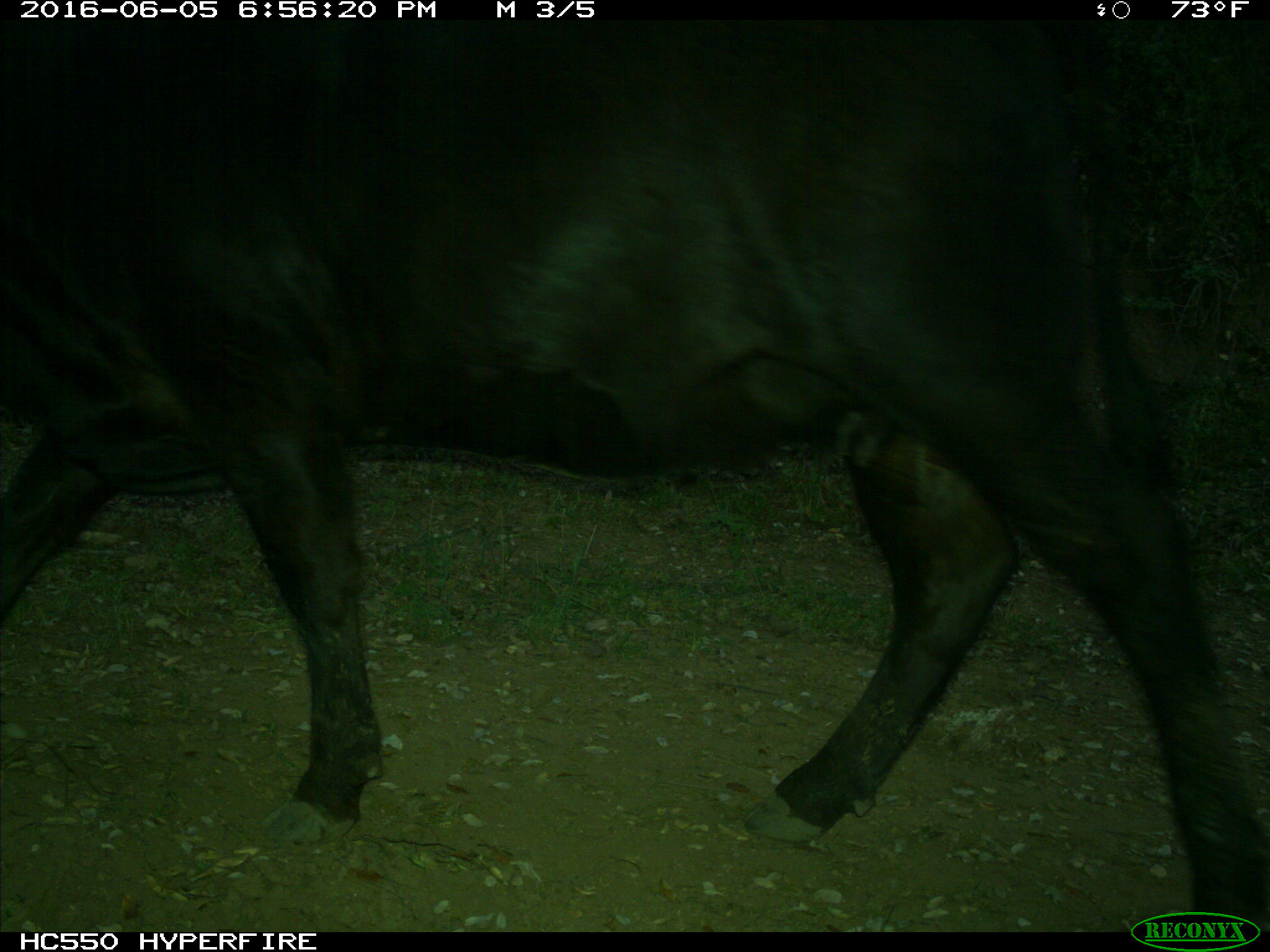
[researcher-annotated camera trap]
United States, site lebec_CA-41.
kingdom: Animalia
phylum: Chordata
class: Mammalia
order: Artiodactyla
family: Bovidae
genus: Bos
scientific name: Bos taurus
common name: domestic cow